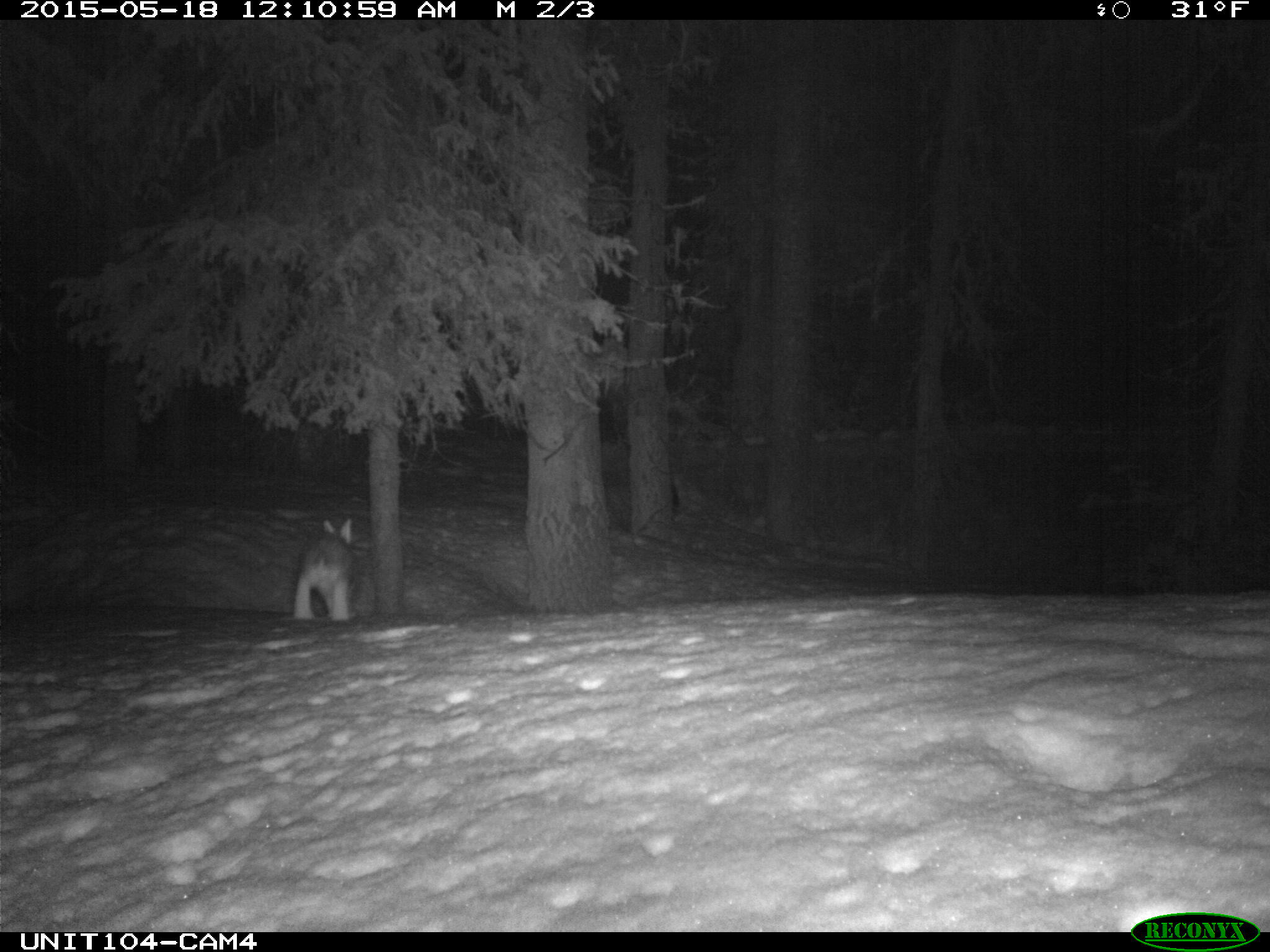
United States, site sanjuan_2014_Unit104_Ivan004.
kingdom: Animalia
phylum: Chordata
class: Mammalia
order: Lagomorpha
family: Leporidae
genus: Lepus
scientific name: Lepus americanus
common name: snowshoe hare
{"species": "Lepus americanus (snowshoe hare)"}